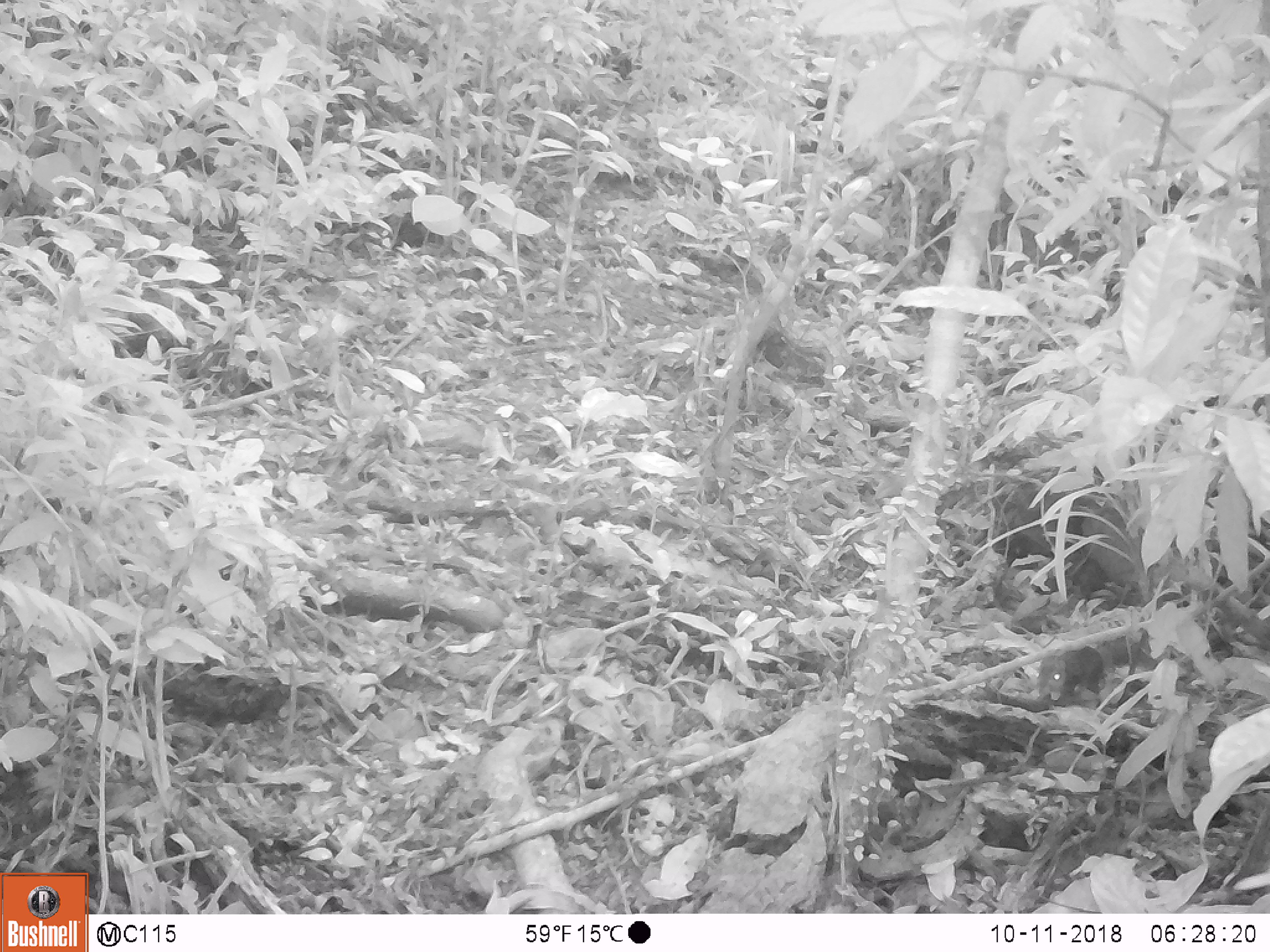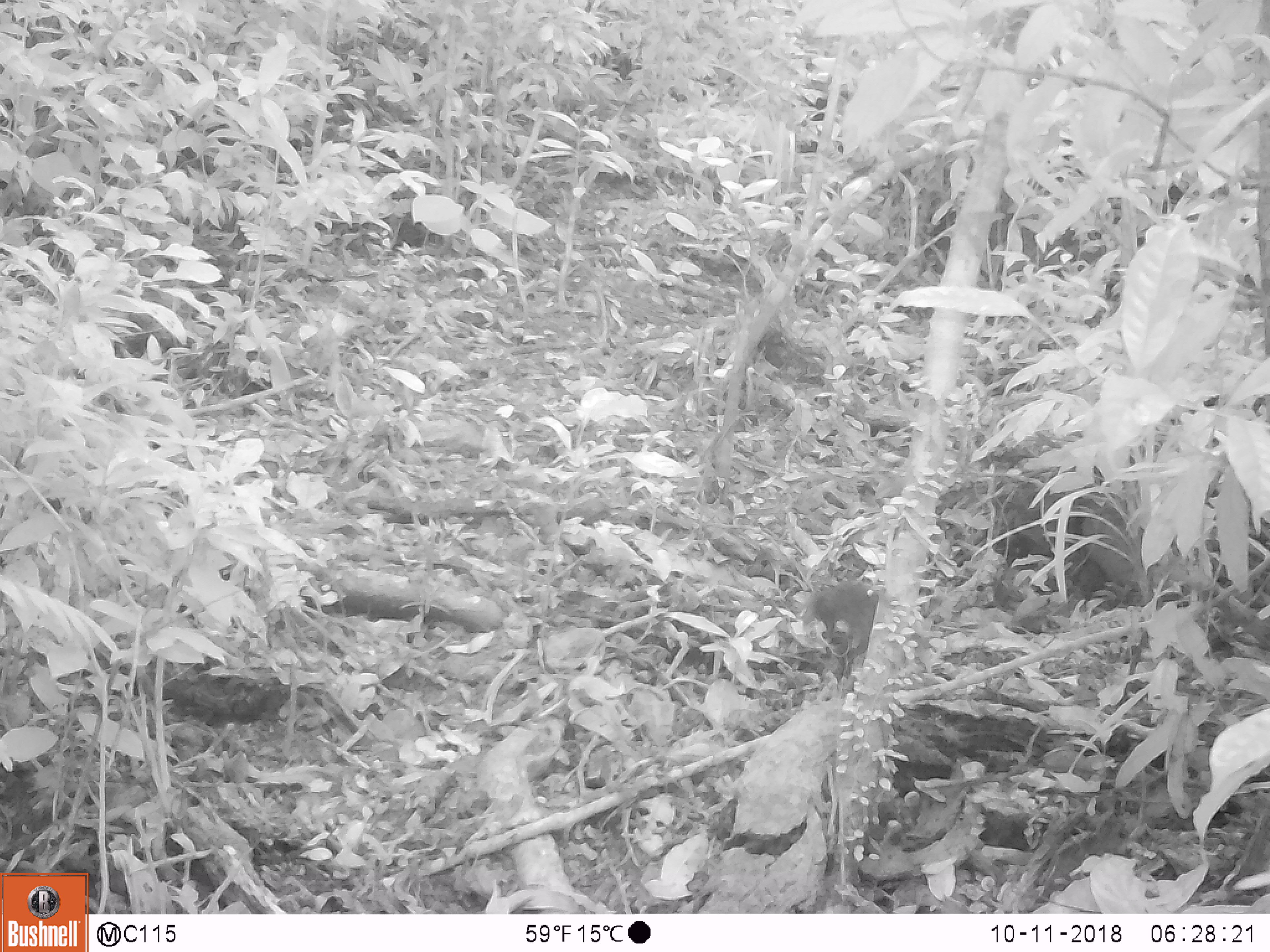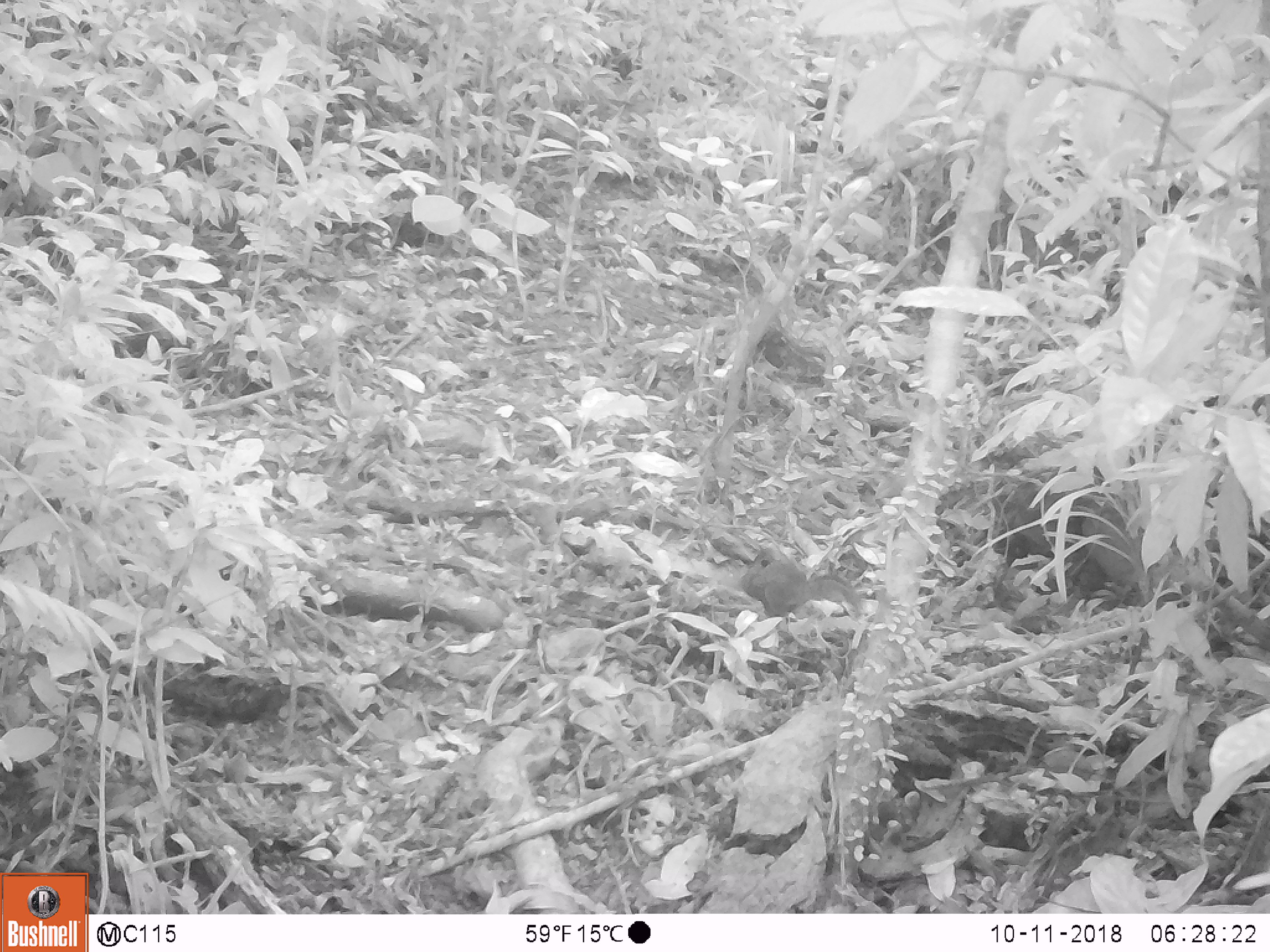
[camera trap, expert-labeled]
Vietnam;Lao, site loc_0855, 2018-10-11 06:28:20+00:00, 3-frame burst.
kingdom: Animalia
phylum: Chordata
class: Mammalia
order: Rodentia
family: Sciuridae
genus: Dremomys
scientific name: Dremomys rufigenis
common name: red-cheeked squirrel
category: red cheeked squirrel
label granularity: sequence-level